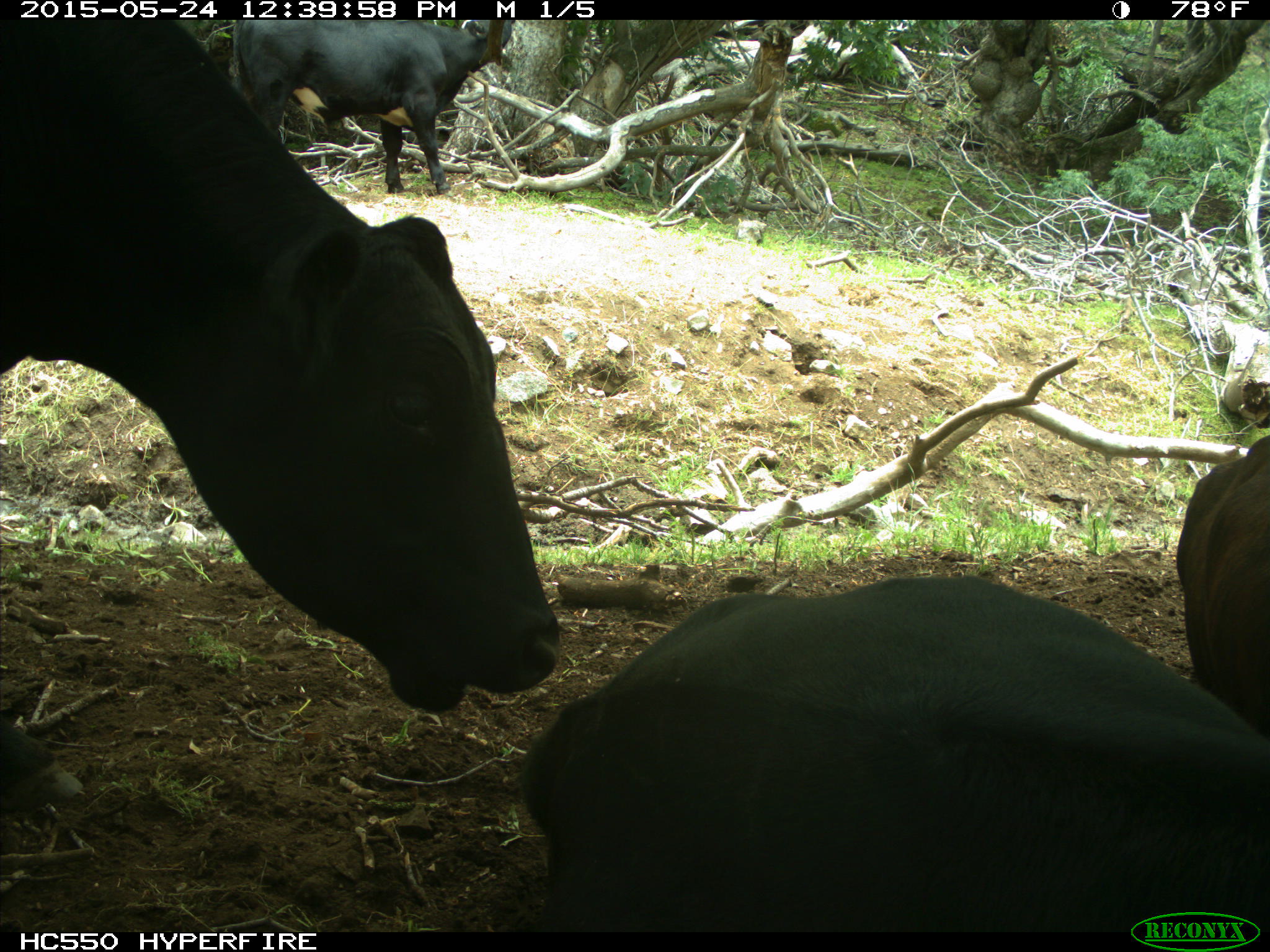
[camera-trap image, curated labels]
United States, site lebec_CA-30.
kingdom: Animalia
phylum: Chordata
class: Mammalia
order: Artiodactyla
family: Bovidae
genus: Bos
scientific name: Bos taurus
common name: domestic cow